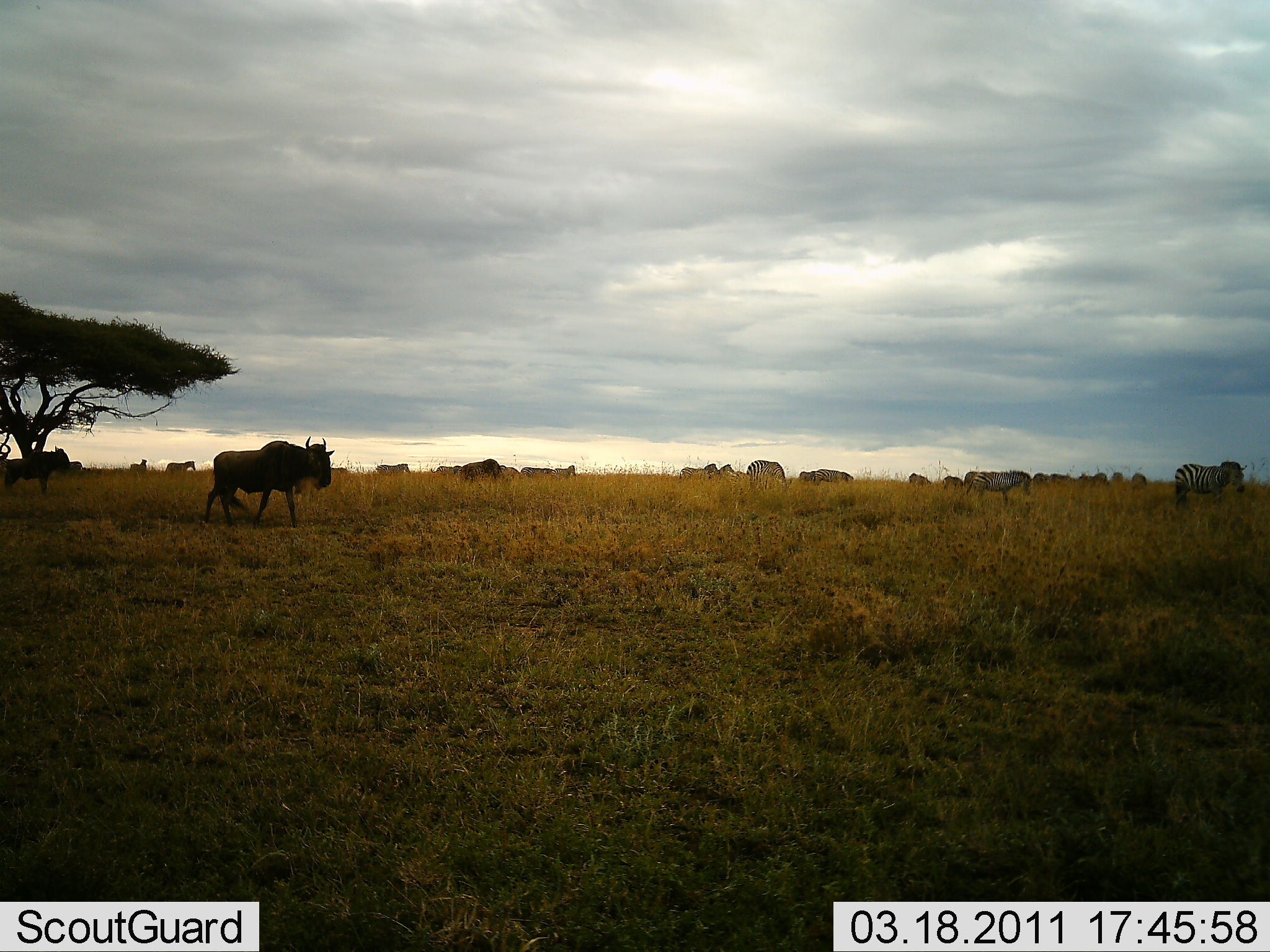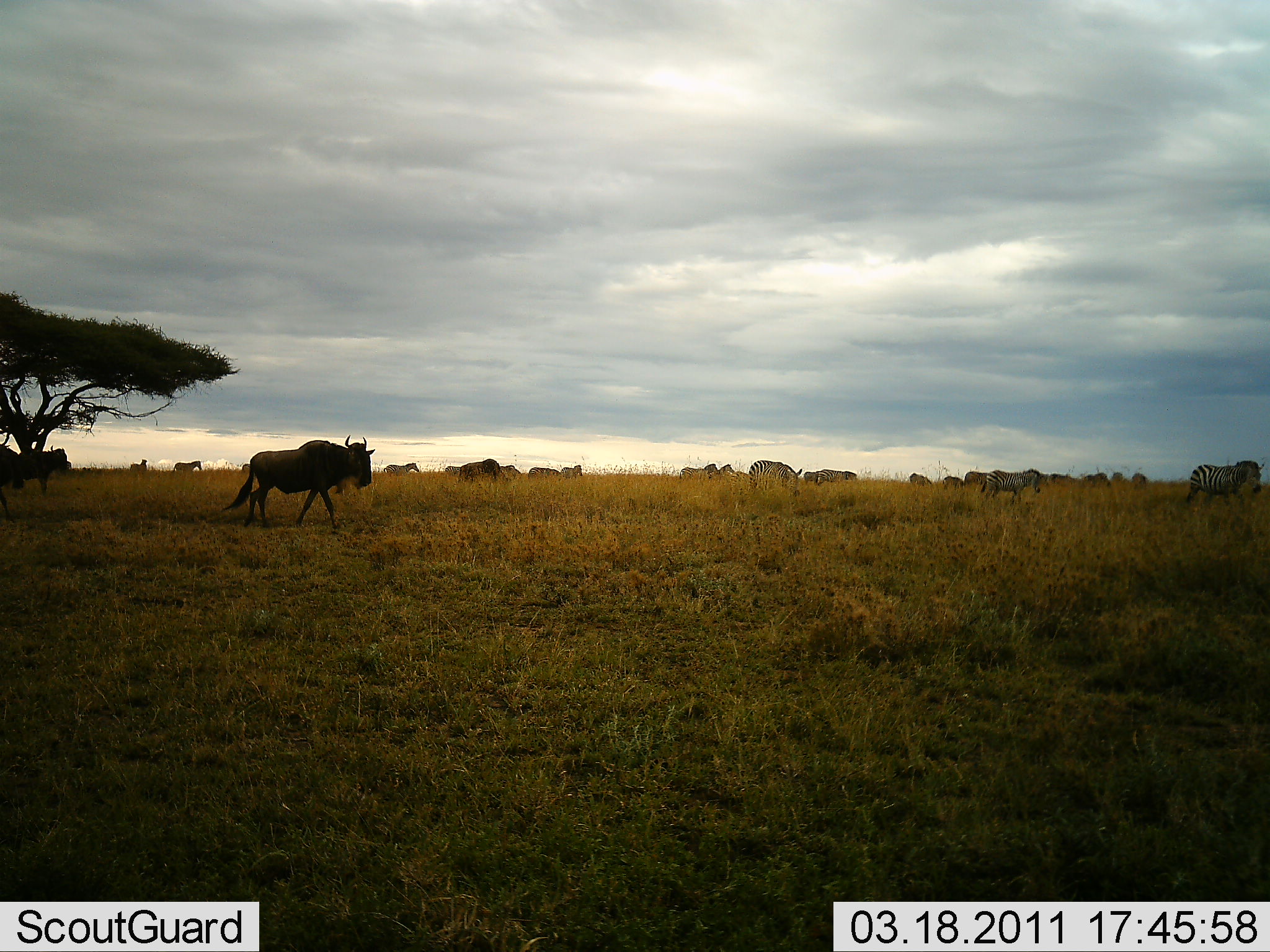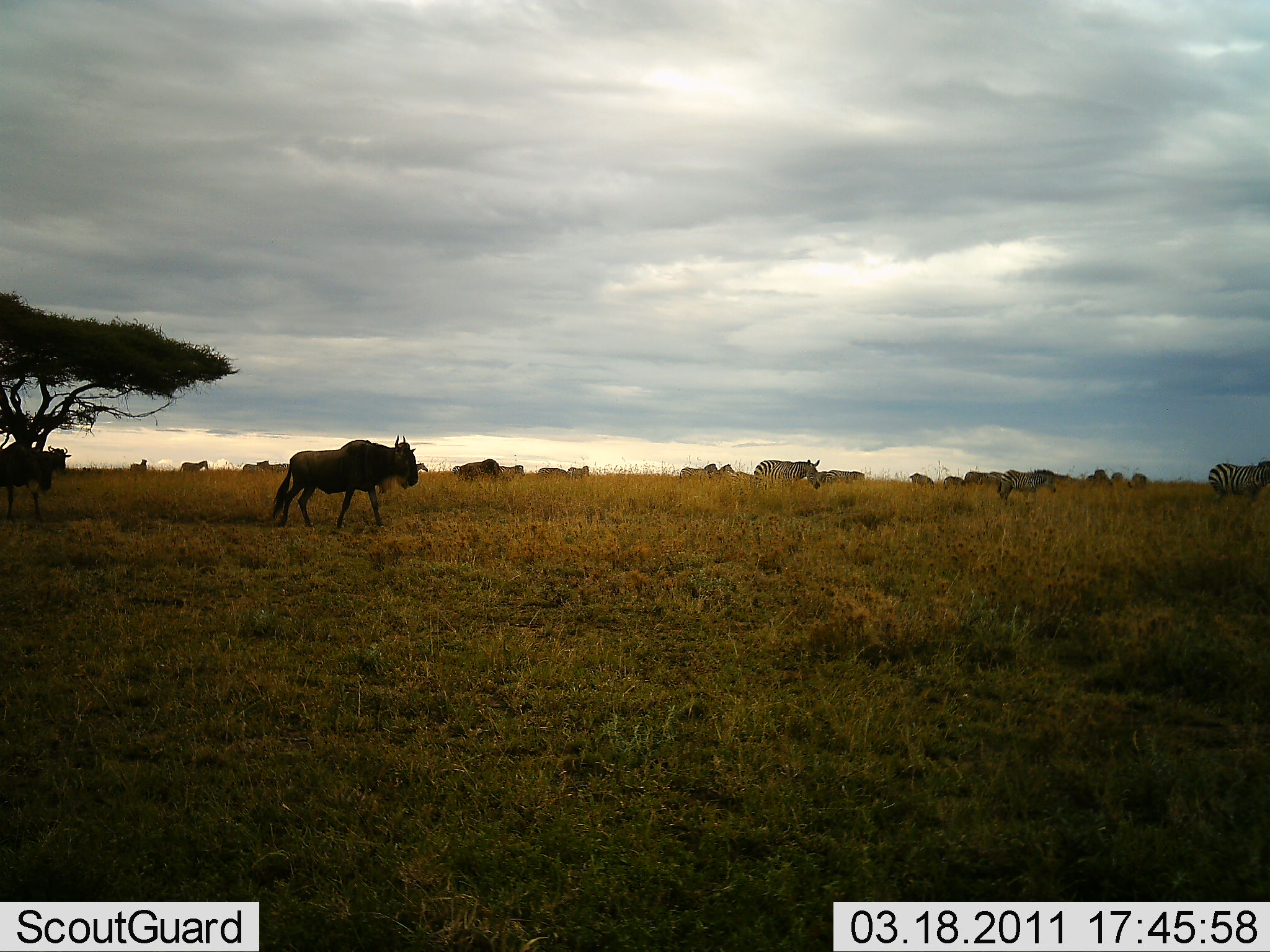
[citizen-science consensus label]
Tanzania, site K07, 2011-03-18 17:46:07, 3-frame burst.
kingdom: Animalia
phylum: Chordata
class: Mammalia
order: Artiodactyla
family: Bovidae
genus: Connochaetes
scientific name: Connochaetes taurinus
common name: blue wildebeest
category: wildebeest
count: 6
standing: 21%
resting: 0%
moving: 86%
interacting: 0%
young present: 0%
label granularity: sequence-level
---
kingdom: Animalia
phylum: Chordata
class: Mammalia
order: Perissodactyla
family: Equidae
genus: Equus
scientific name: Equus quagga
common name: plains zebra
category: zebra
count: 8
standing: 31%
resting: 0%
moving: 92%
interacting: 0%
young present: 0%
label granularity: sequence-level